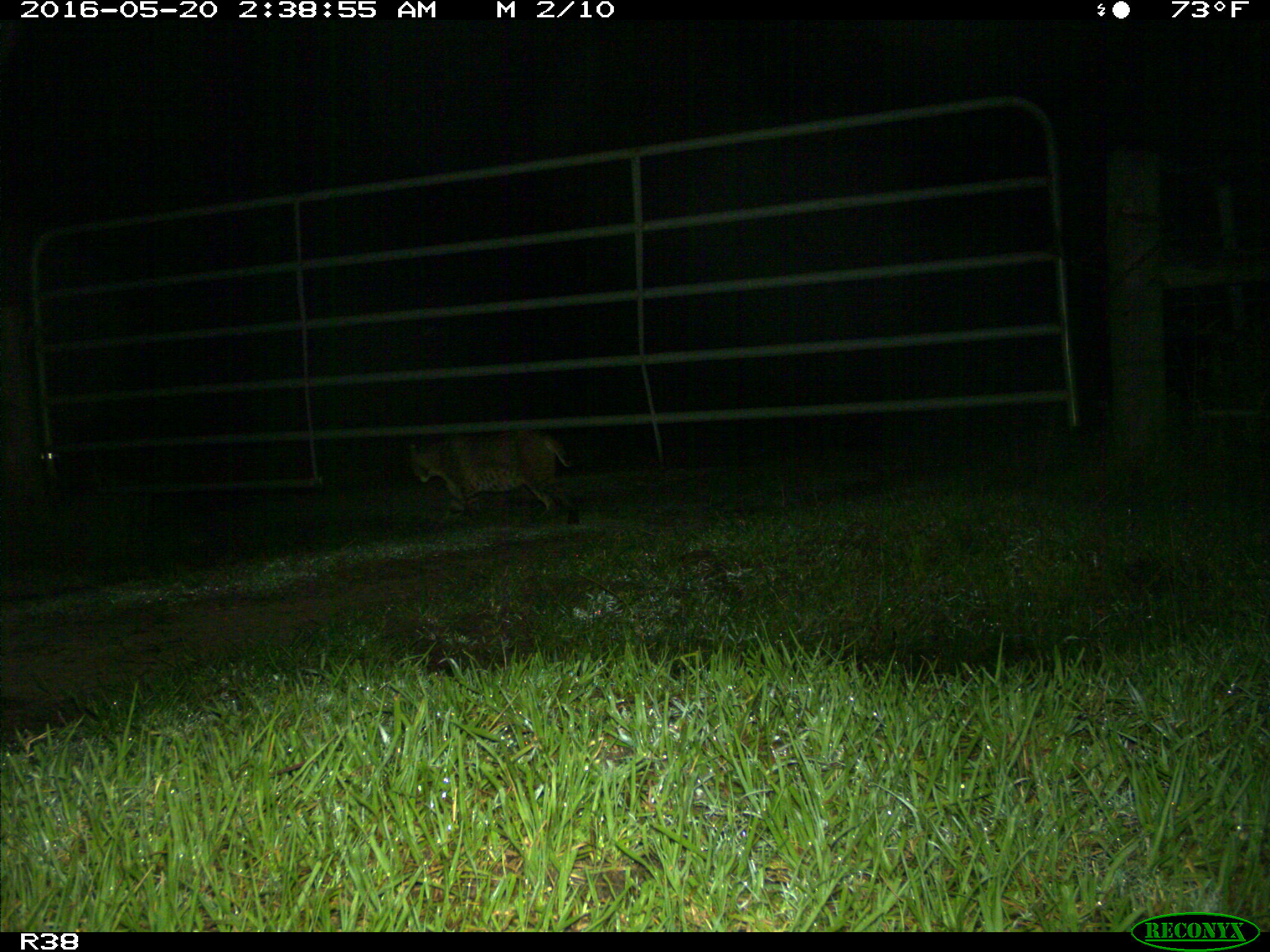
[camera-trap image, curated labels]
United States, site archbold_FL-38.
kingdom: Animalia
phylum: Chordata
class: Mammalia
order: Carnivora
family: Felidae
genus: Lynx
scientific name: Lynx rufus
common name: bobcat